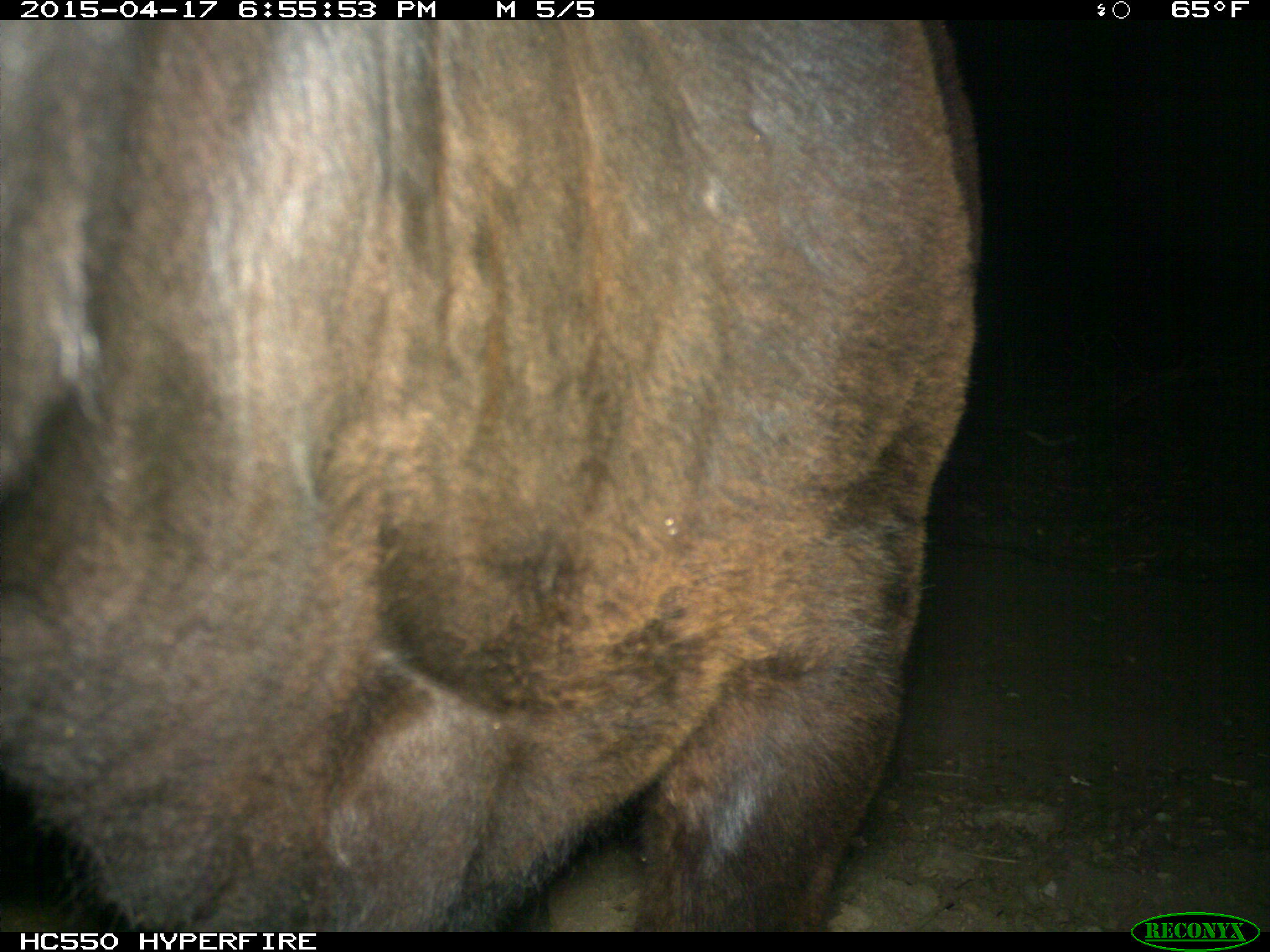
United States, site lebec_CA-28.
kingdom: Animalia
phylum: Chordata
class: Mammalia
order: Artiodactyla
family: Bovidae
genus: Bos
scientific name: Bos taurus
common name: domestic cow